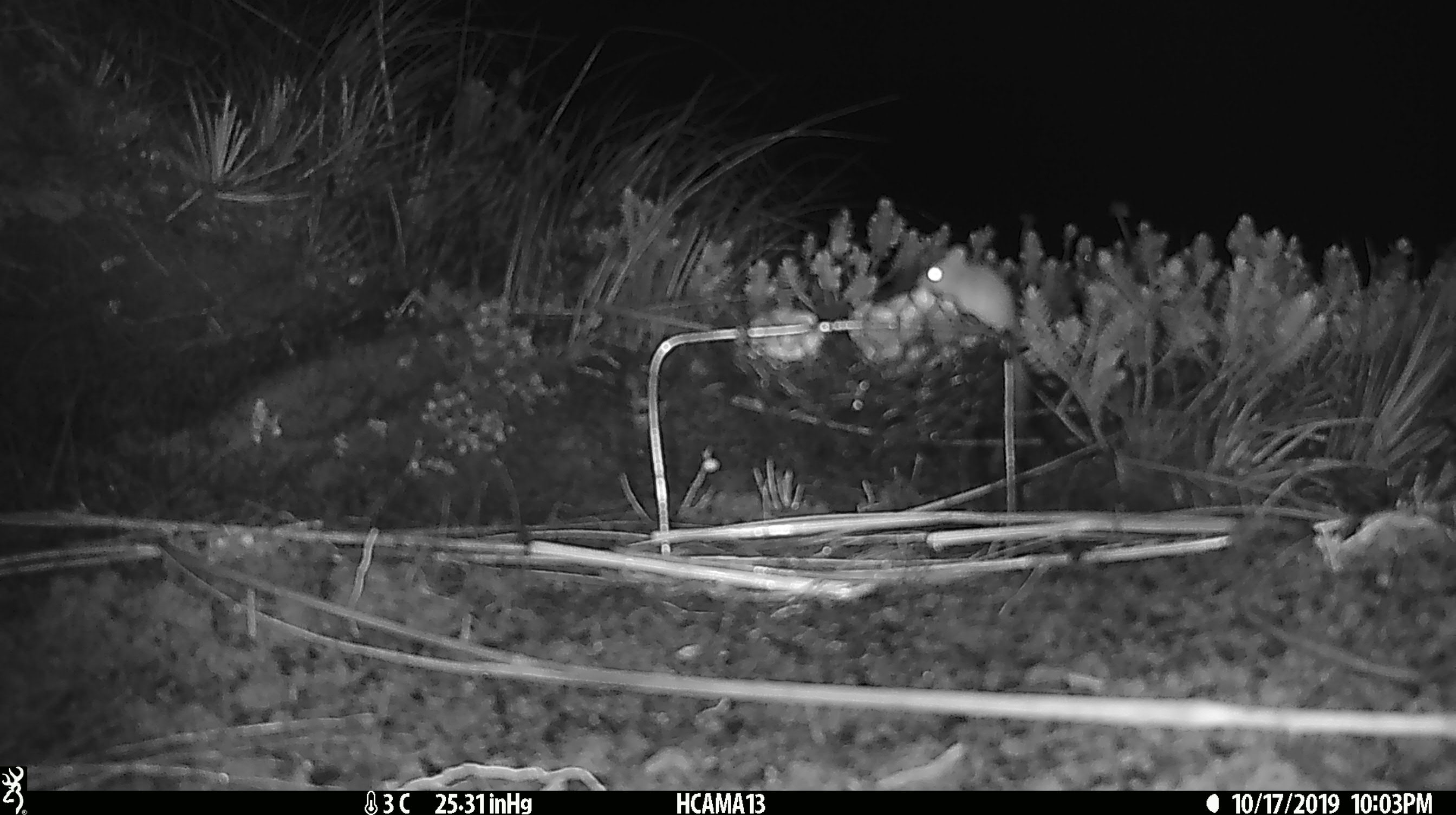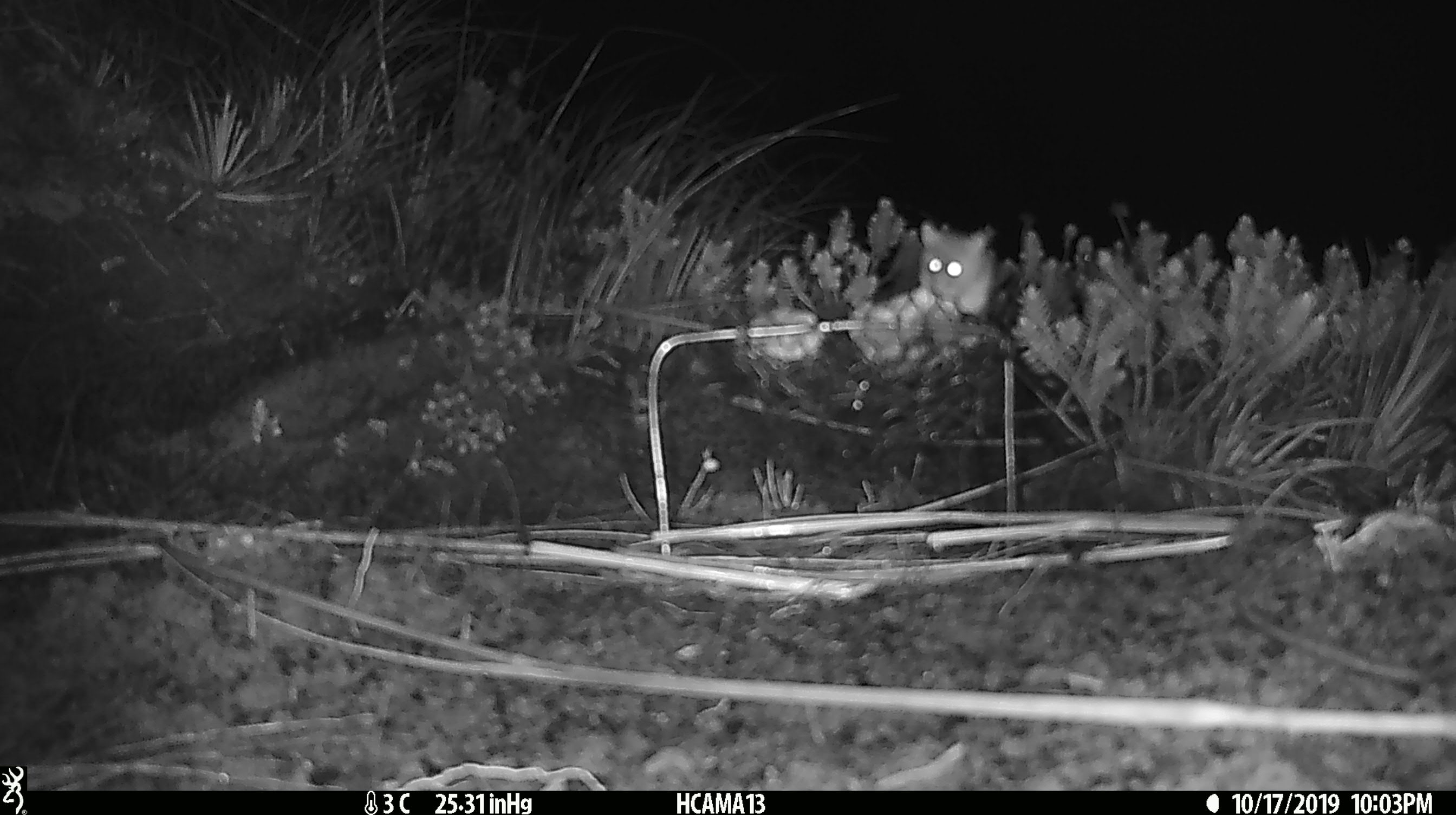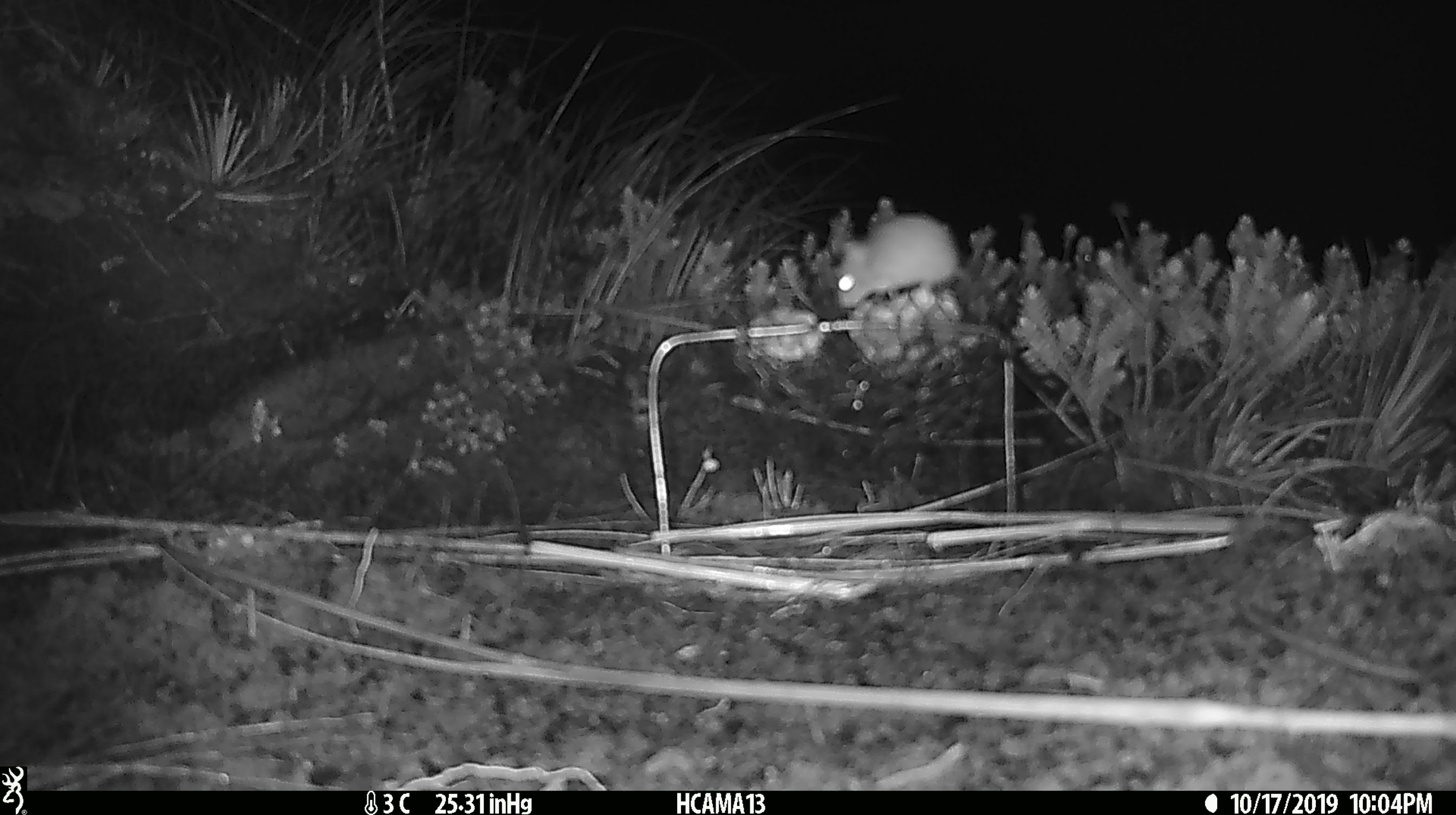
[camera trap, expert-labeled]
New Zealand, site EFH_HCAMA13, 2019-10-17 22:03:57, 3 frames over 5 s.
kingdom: Animalia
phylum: Chordata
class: Mammalia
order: Rodentia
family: Muridae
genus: Mus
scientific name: Mus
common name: mouse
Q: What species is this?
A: Mouse (Mus).